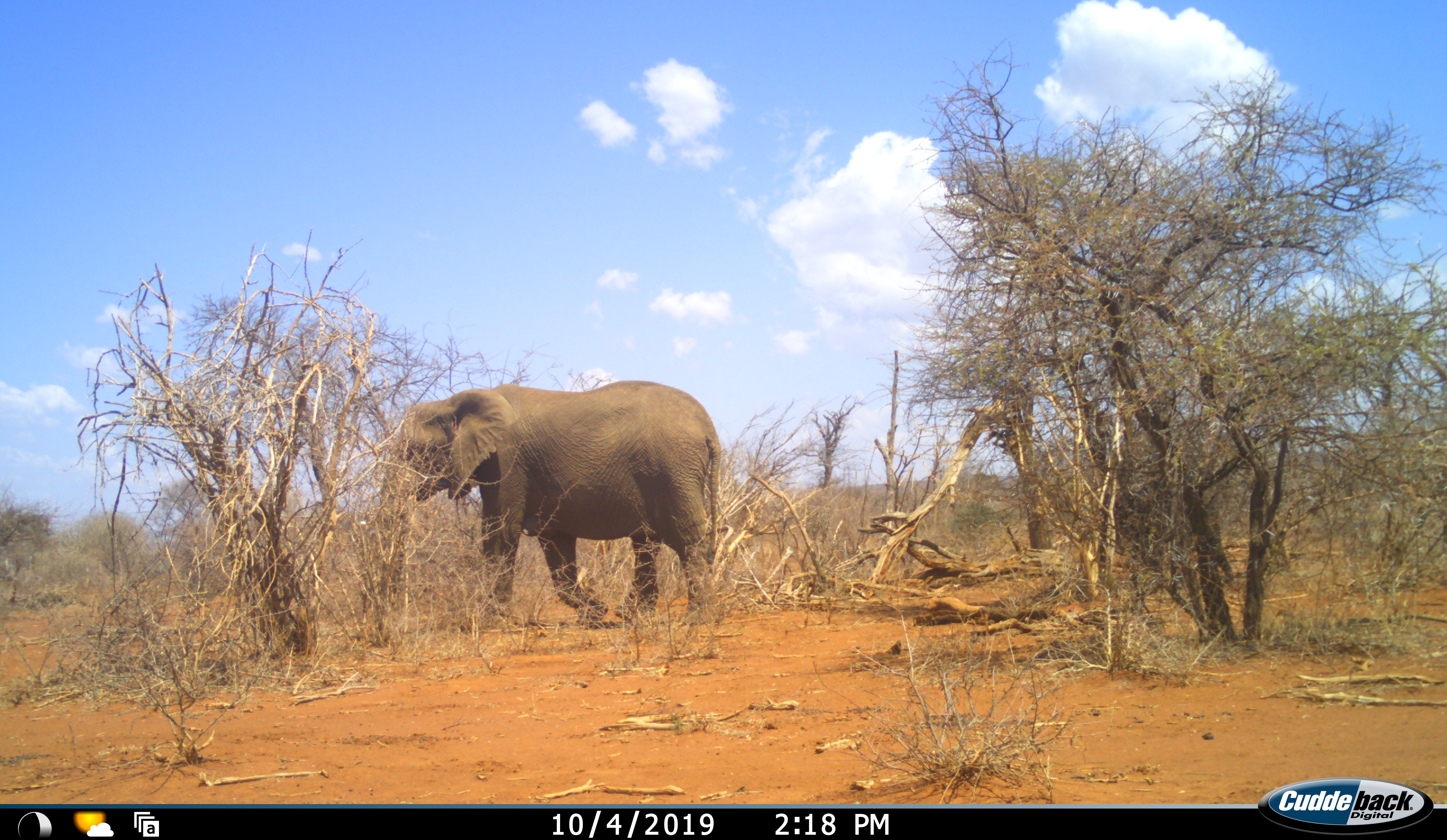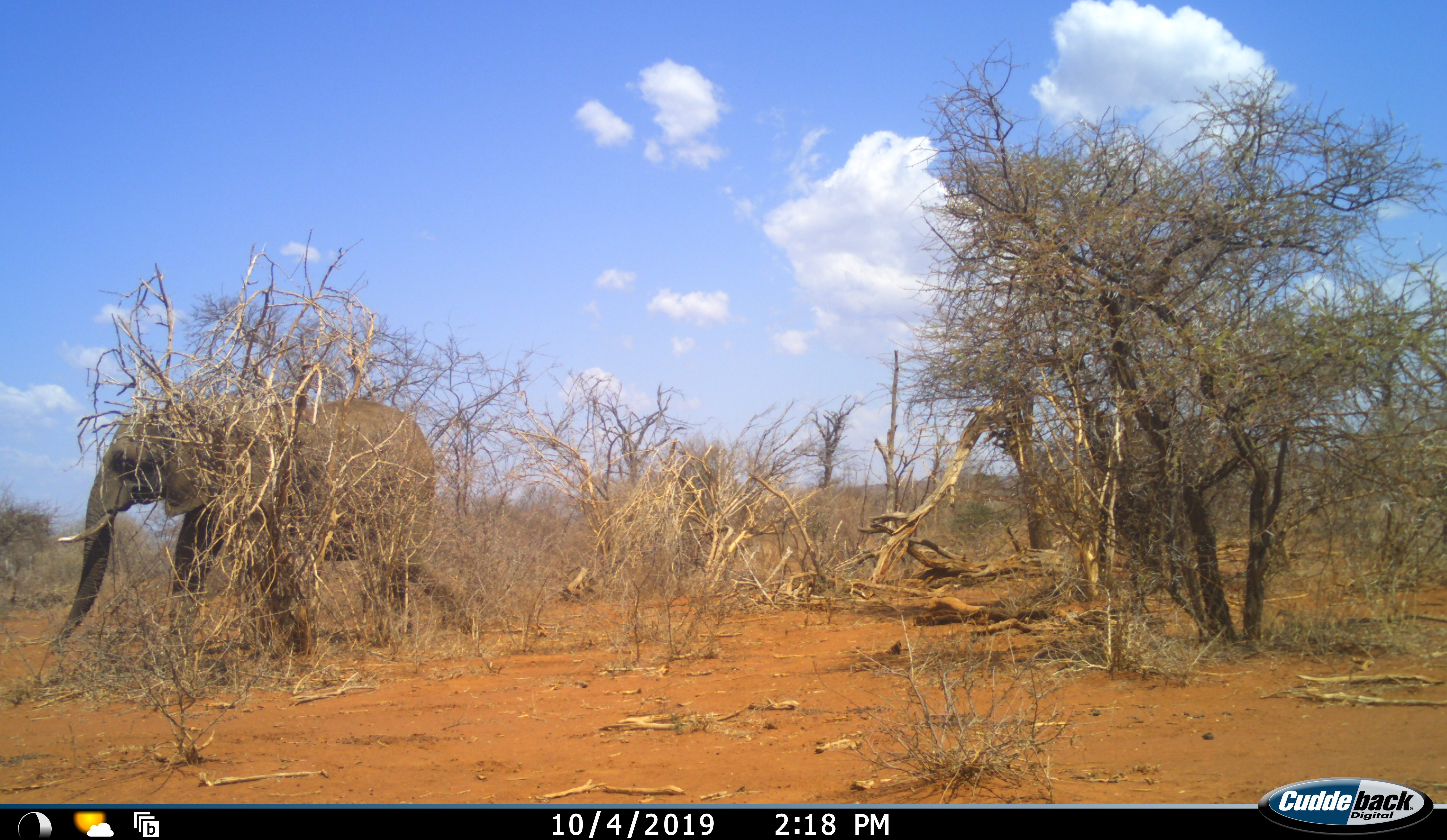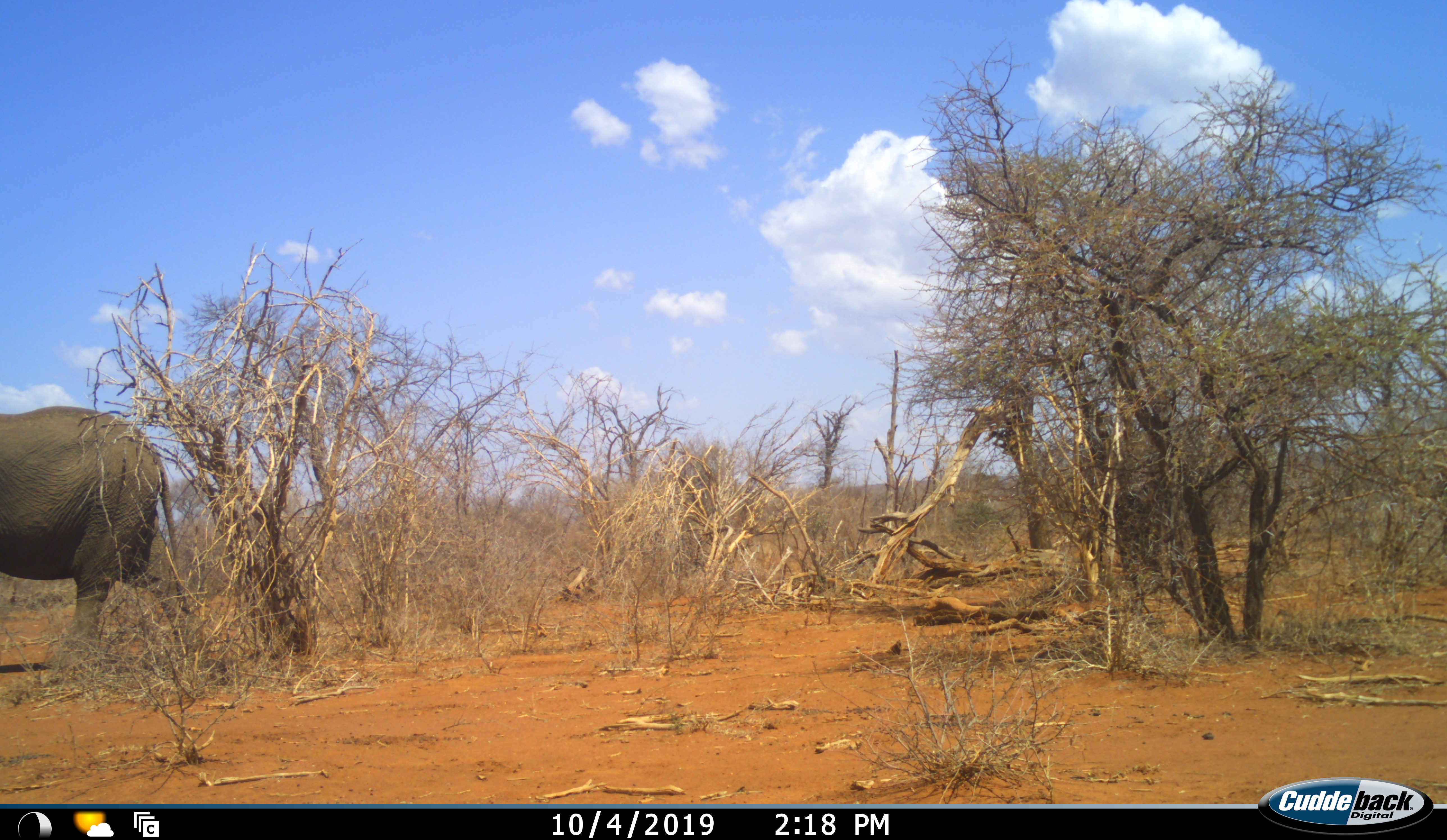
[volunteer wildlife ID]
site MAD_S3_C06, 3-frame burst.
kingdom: Animalia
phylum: Chordata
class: Mammalia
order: Proboscidea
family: Elephantidae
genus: Loxodonta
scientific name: Loxodonta africana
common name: african bush elephant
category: elephant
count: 1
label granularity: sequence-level